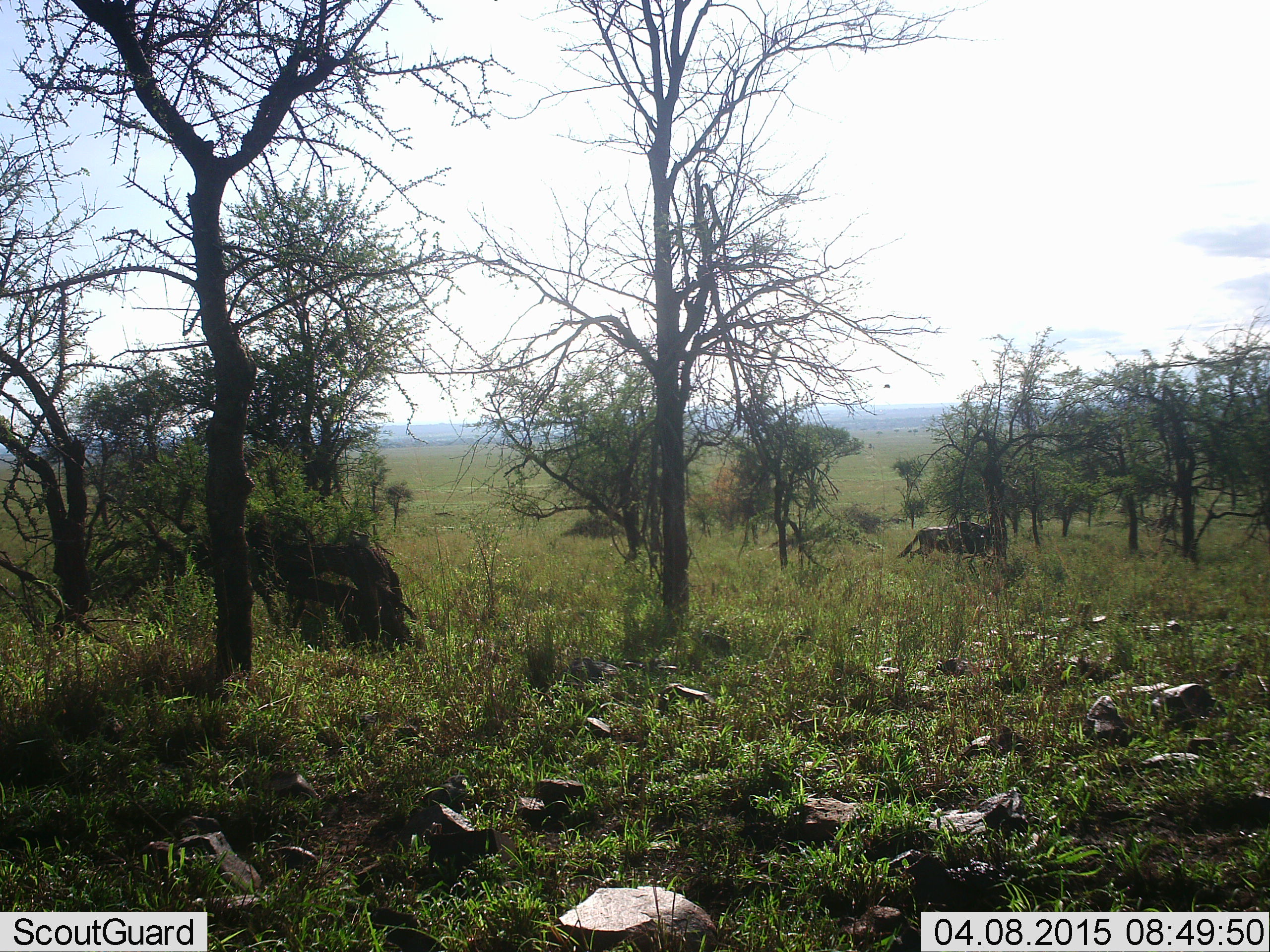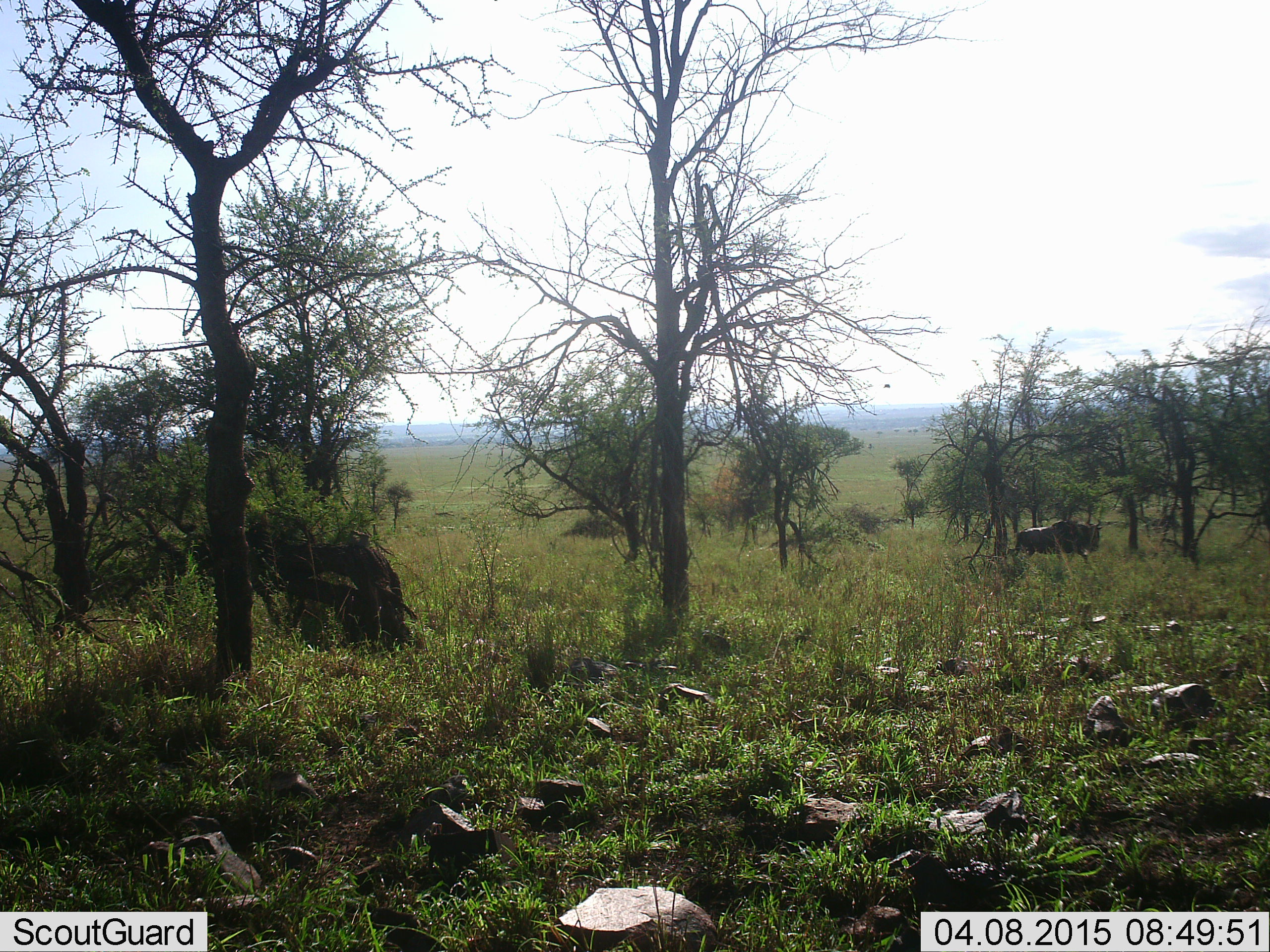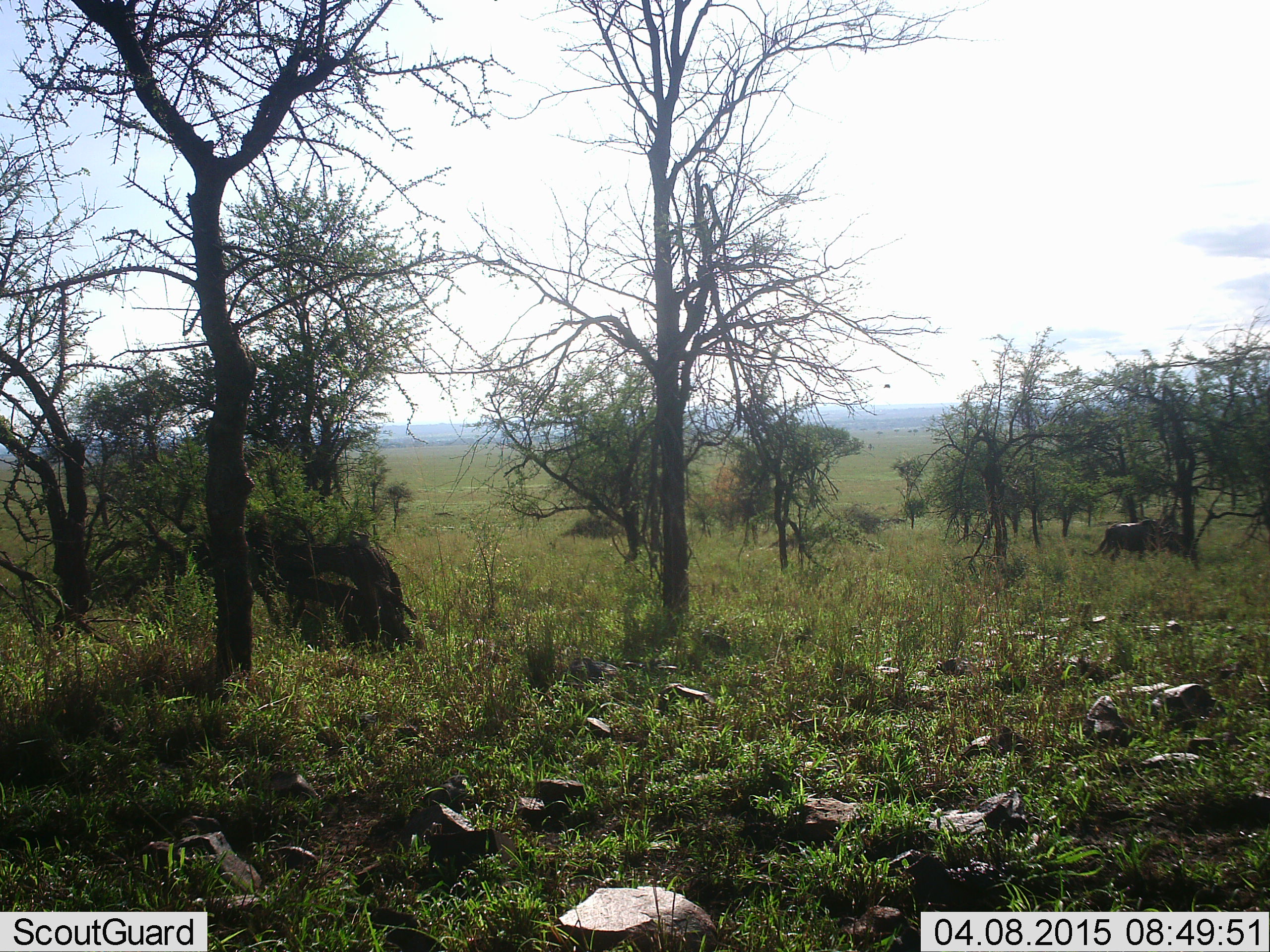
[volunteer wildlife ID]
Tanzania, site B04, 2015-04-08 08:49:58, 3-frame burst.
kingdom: Animalia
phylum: Chordata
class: Mammalia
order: Artiodactyla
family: Bovidae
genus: Connochaetes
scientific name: Connochaetes taurinus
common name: blue wildebeest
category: wildebeest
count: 1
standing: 0%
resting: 0%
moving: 100%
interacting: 0%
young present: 0%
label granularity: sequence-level